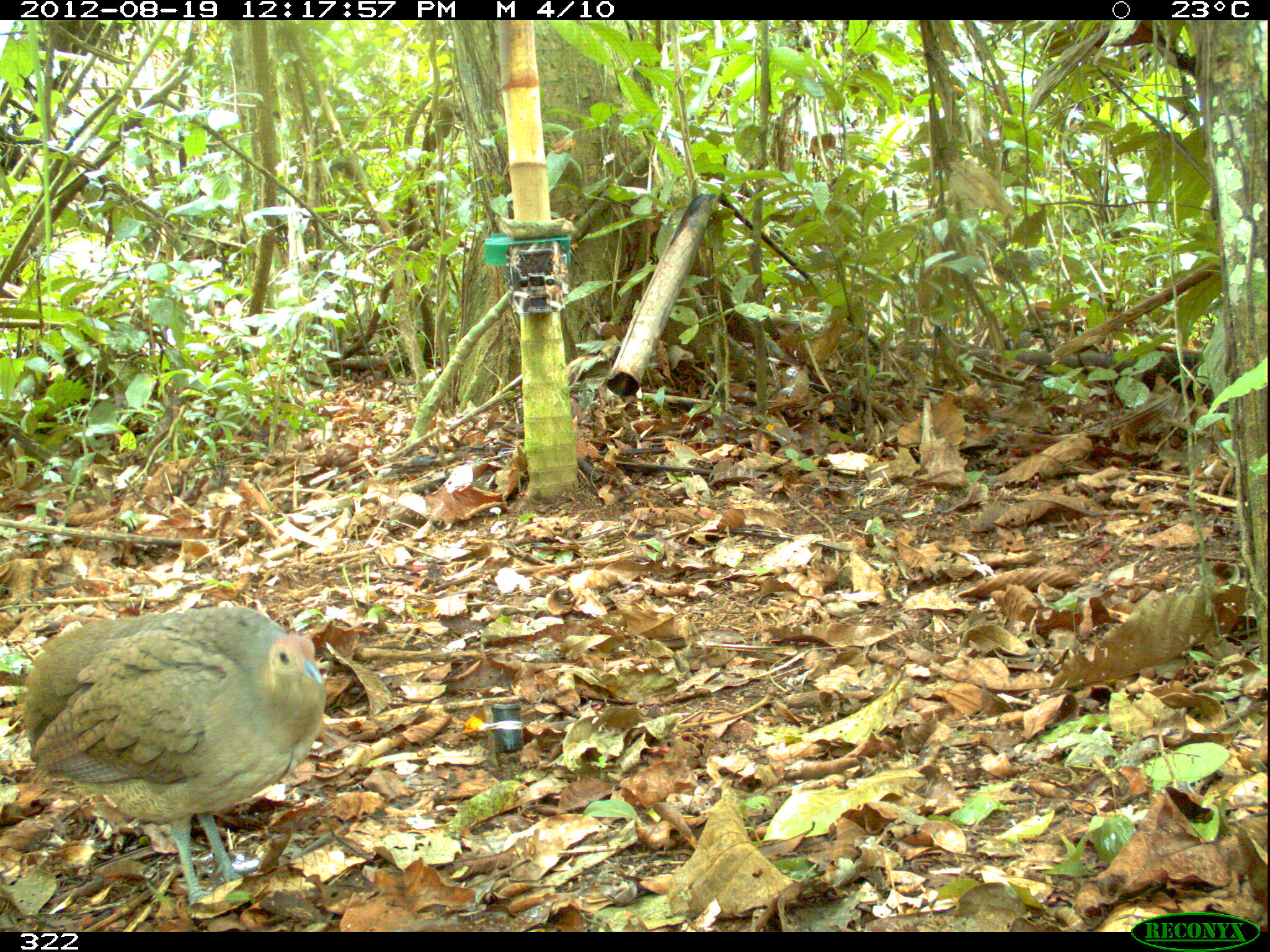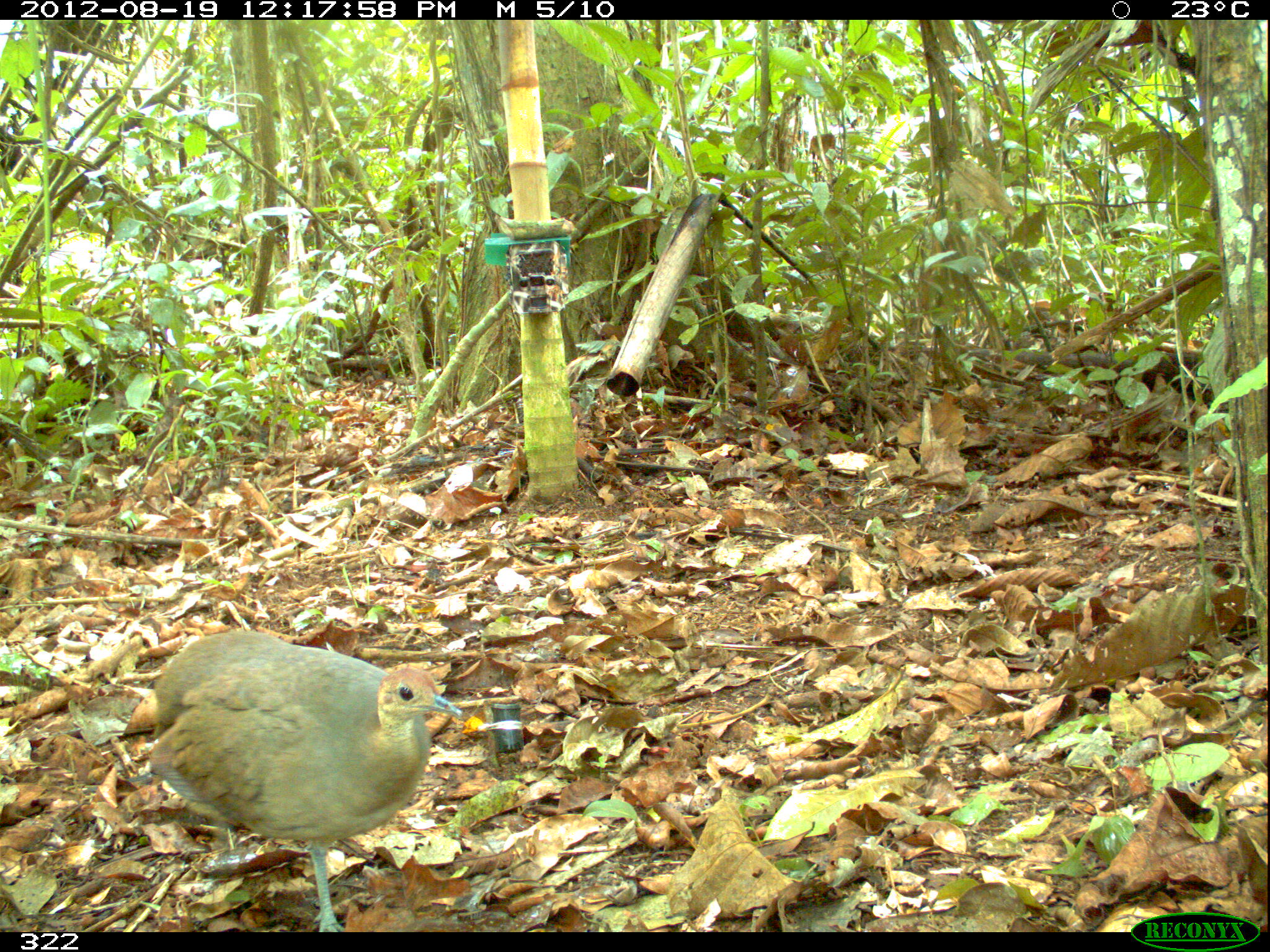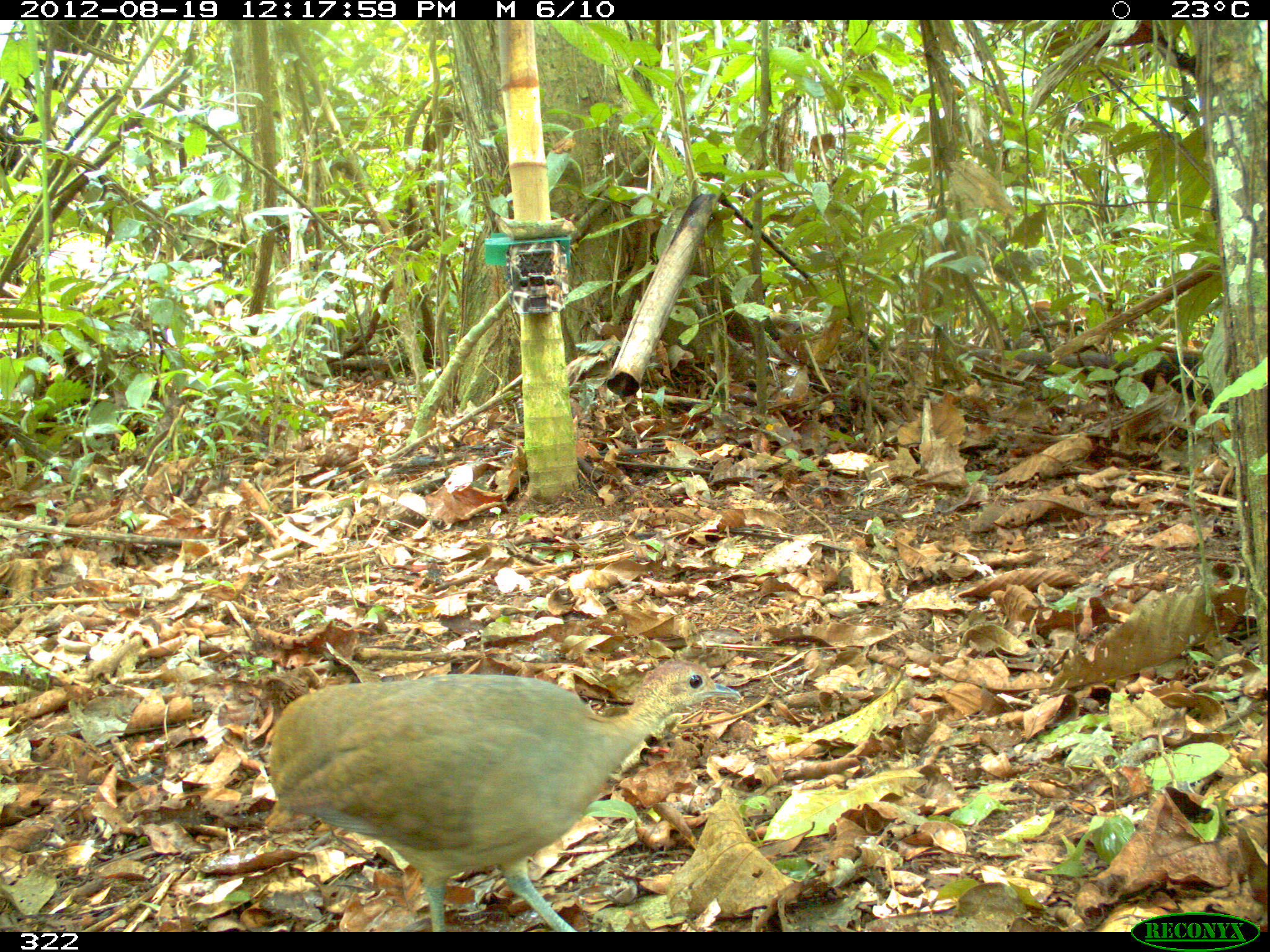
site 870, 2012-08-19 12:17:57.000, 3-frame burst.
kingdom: Animalia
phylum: Chordata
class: Aves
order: Galliformes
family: Phasianidae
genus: Alectoris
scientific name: Alectoris rufa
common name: red-legged partridge